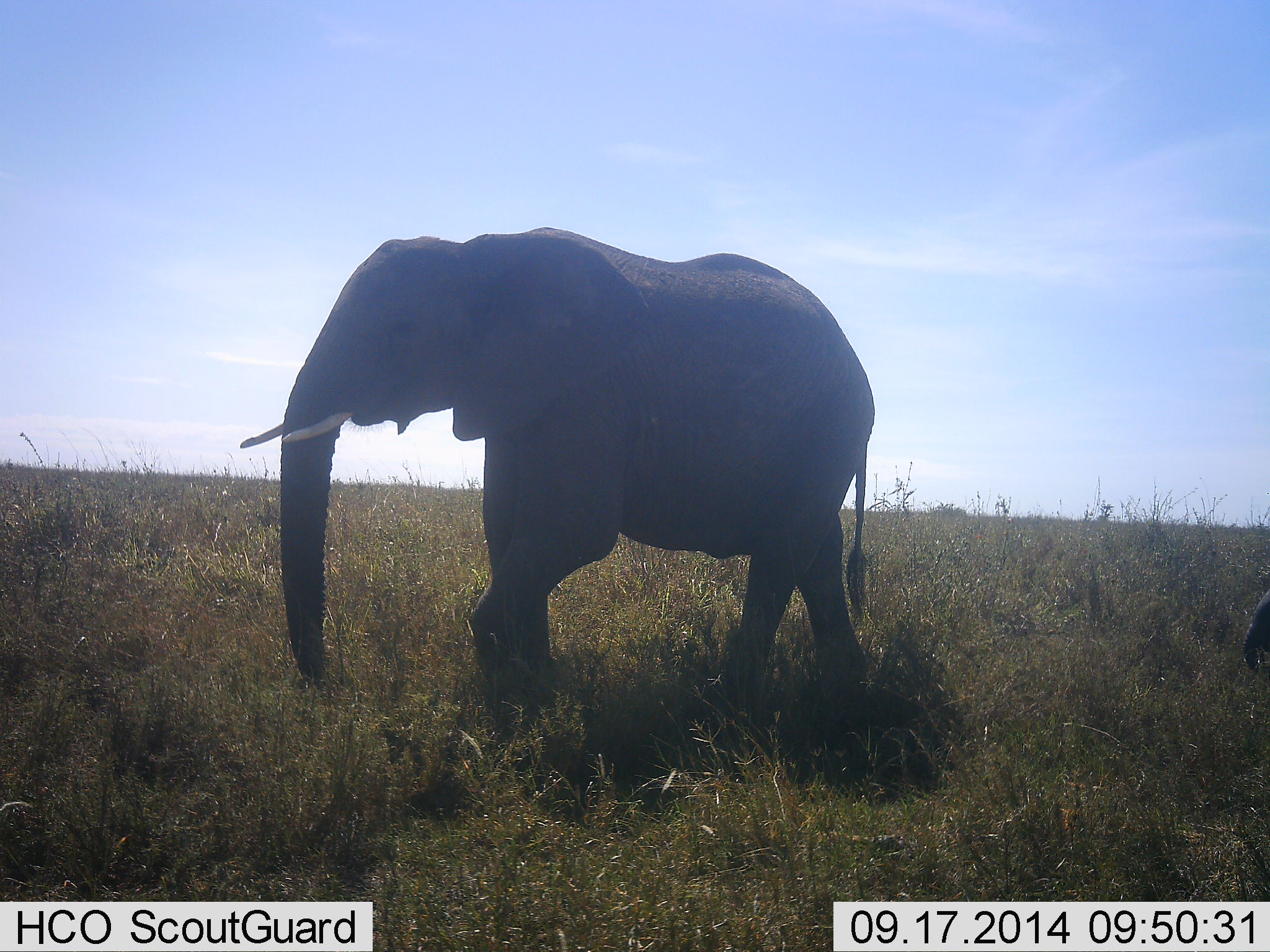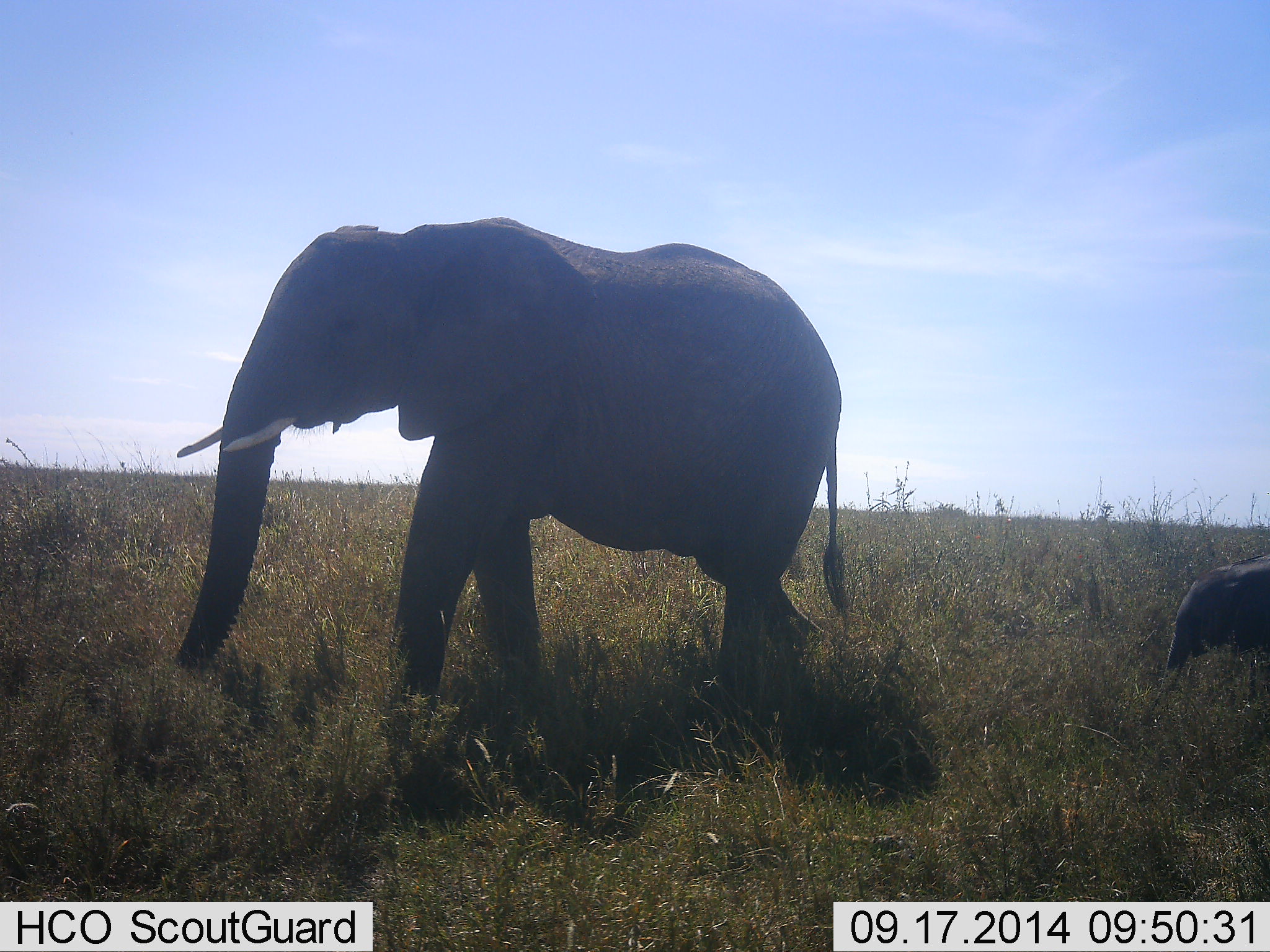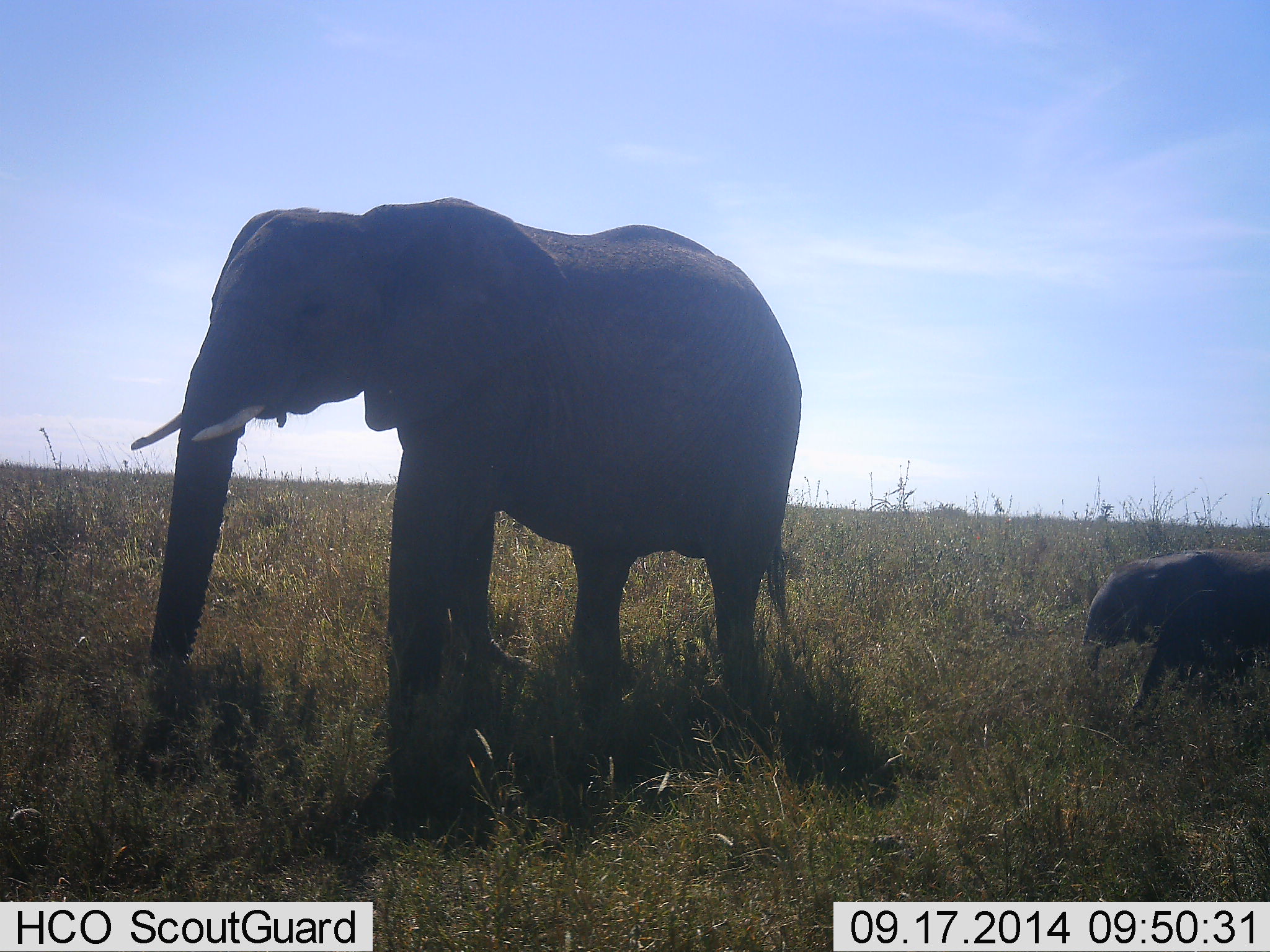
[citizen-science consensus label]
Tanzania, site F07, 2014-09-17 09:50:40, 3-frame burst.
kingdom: Animalia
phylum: Chordata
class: Mammalia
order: Proboscidea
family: Elephantidae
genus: Loxodonta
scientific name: Loxodonta africana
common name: african bush elephant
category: elephant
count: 2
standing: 0%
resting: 0%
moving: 100%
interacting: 0%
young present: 100%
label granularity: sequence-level